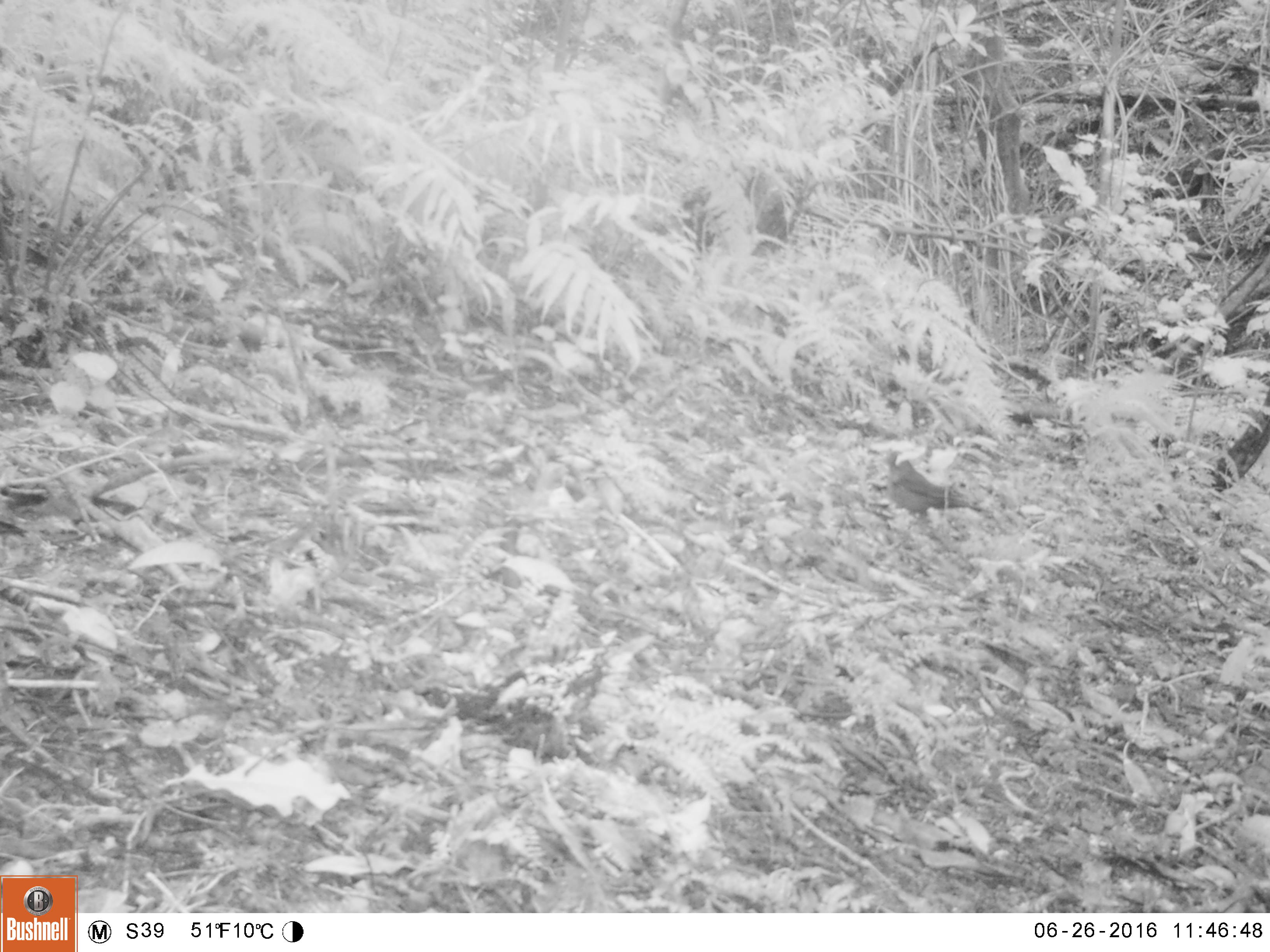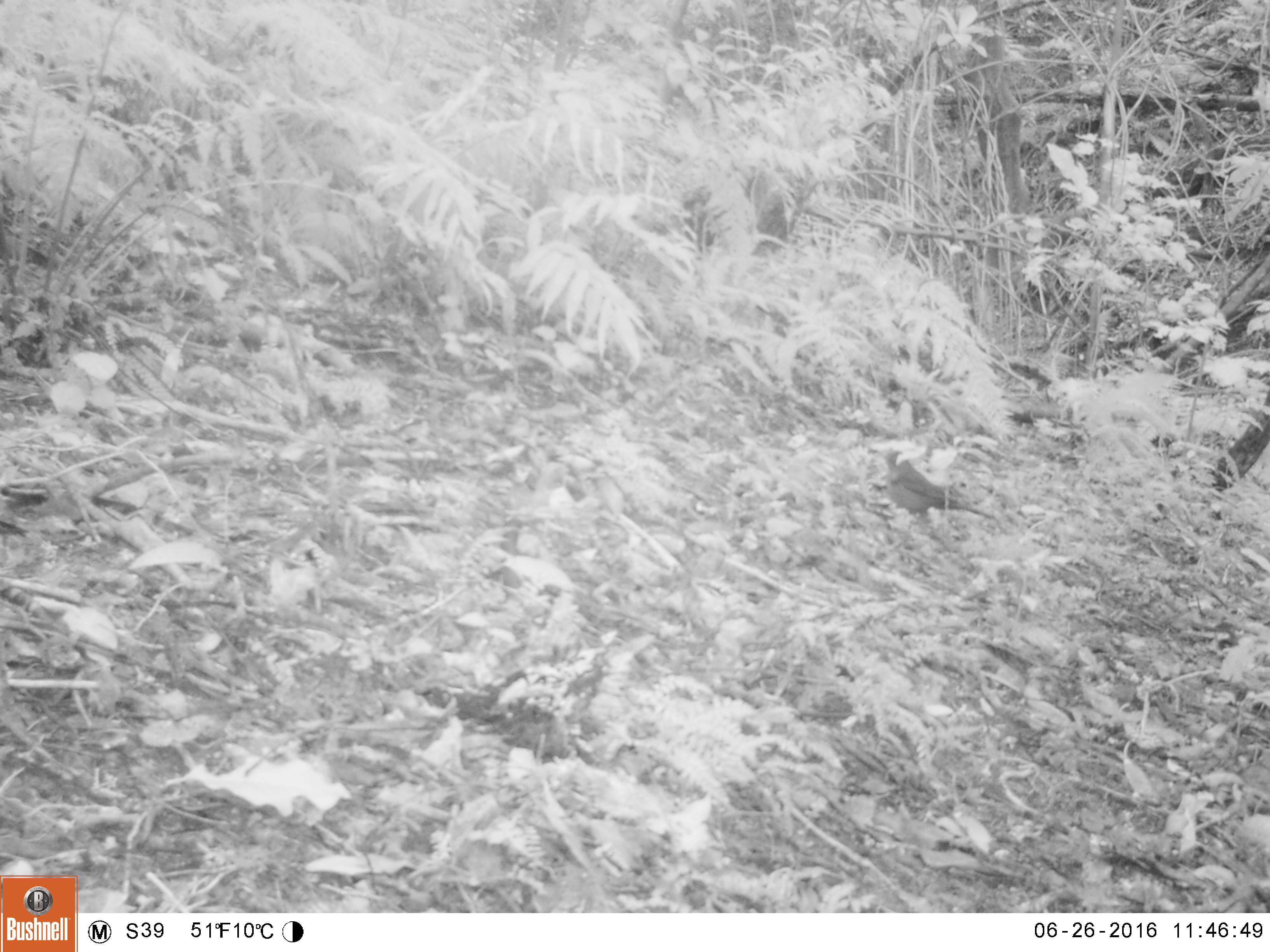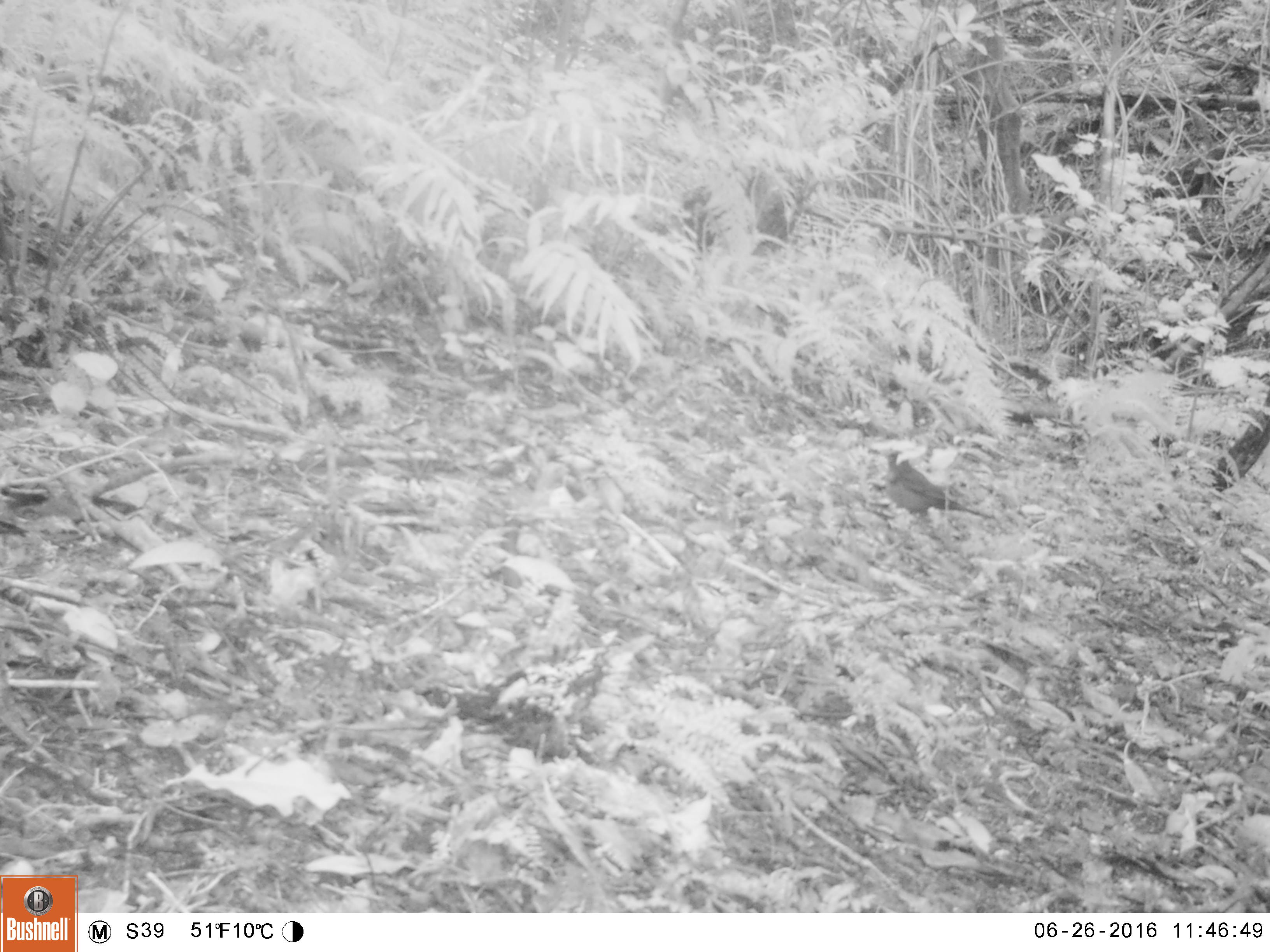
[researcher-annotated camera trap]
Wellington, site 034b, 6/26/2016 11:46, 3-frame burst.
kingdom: Animalia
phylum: Chordata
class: Aves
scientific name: Aves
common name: bird